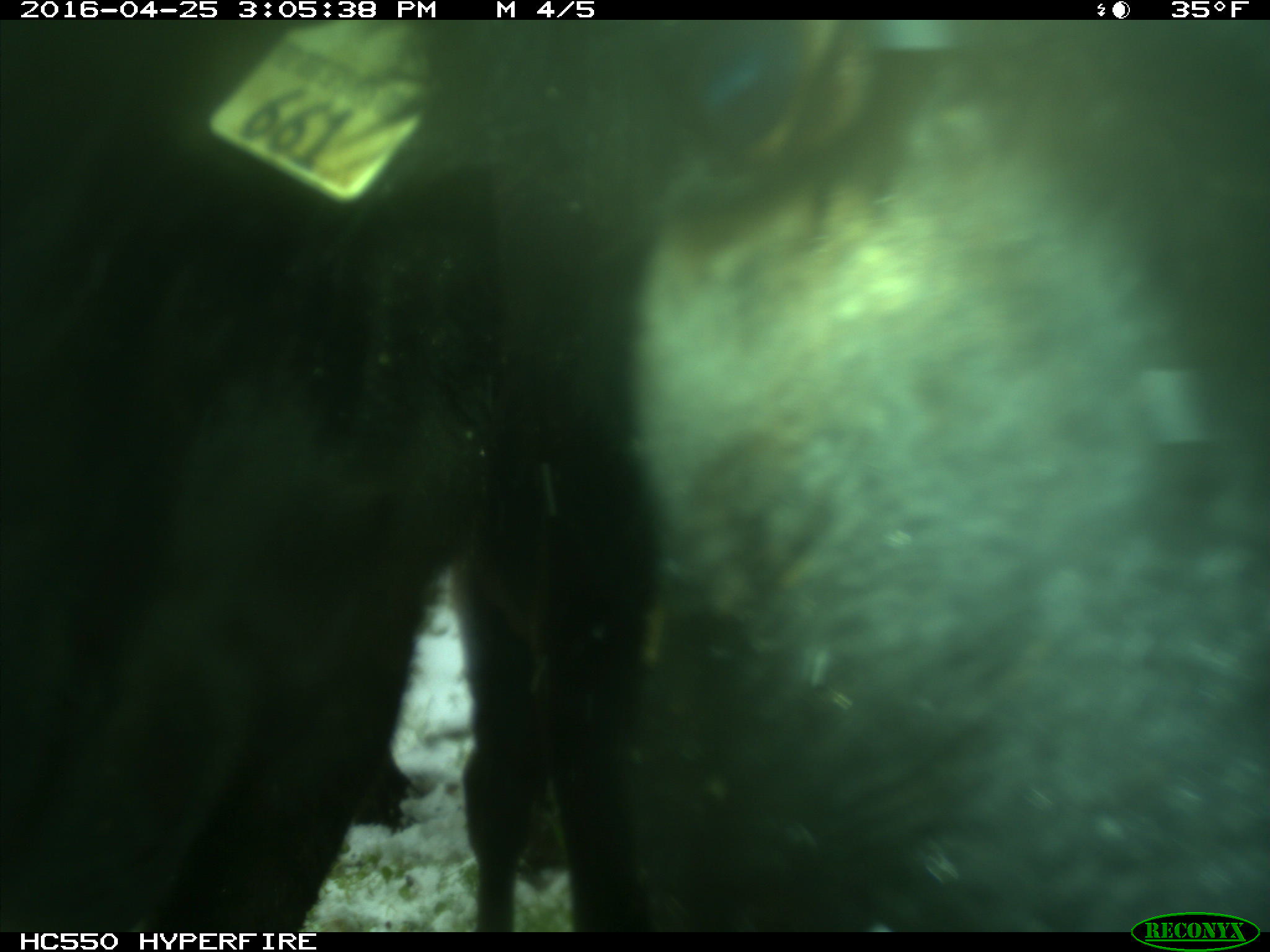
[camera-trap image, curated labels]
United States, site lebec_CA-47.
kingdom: Animalia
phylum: Chordata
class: Mammalia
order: Artiodactyla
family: Bovidae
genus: Bos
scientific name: Bos taurus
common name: domestic cow